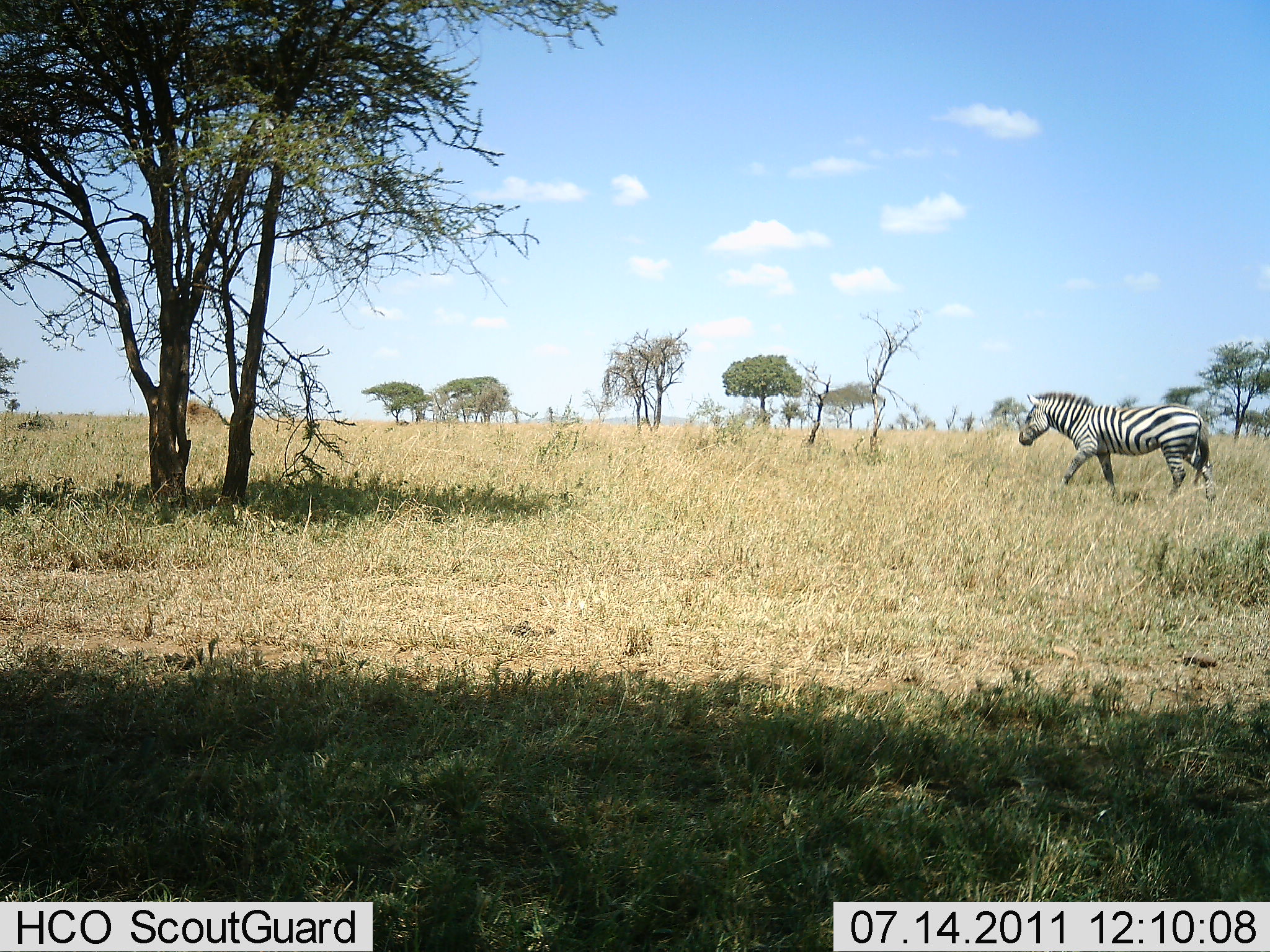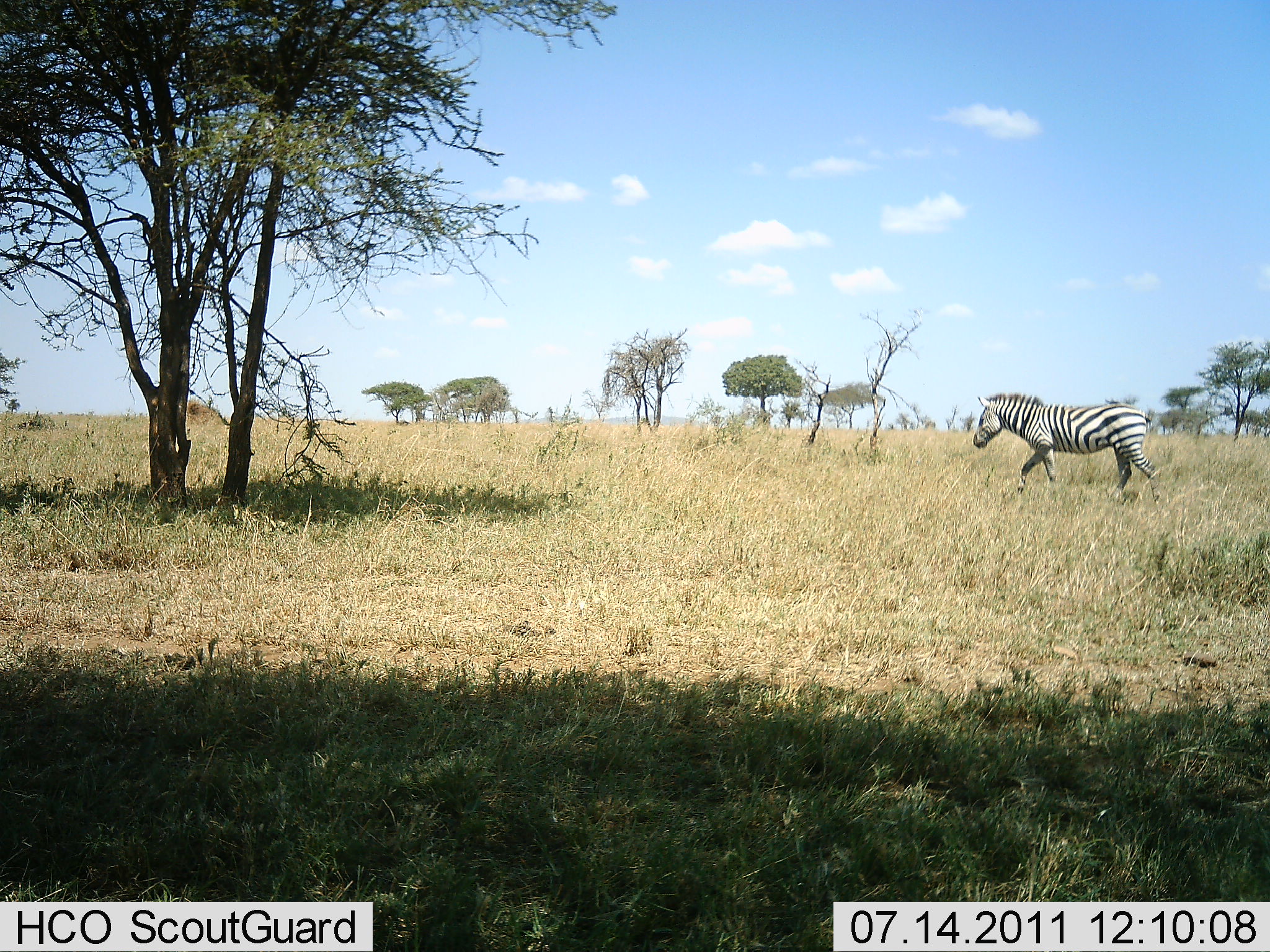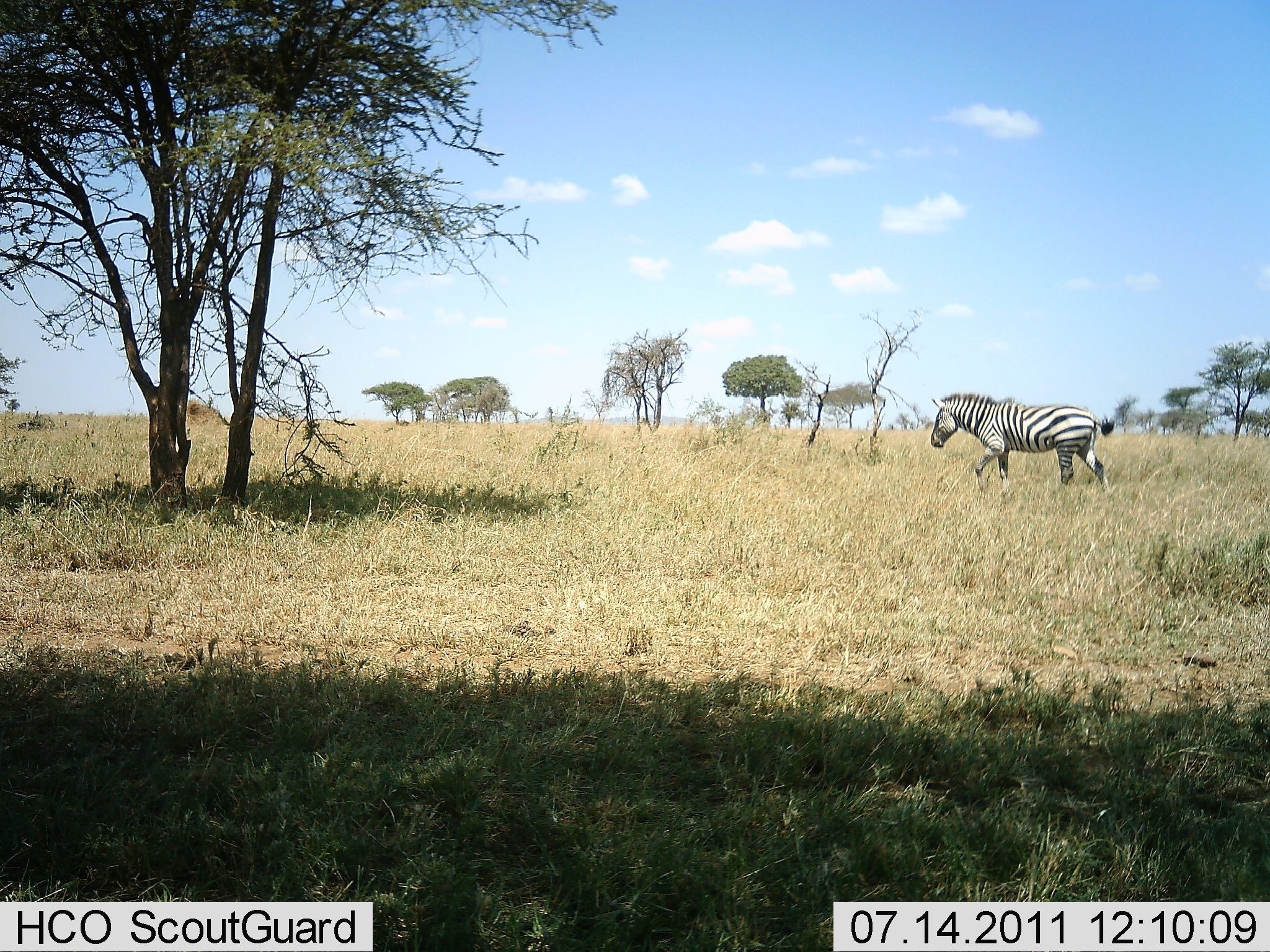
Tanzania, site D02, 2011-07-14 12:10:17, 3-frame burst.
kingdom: Animalia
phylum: Chordata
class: Mammalia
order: Perissodactyla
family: Equidae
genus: Equus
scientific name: Equus quagga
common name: plains zebra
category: zebra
Zebra (plains zebra) (Equus quagga), count 1. Behavior (volunteer vote fractions): standing 0%, resting 0%, moving 100%, interacting 0%. Young present (vote fraction): 0%. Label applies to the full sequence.